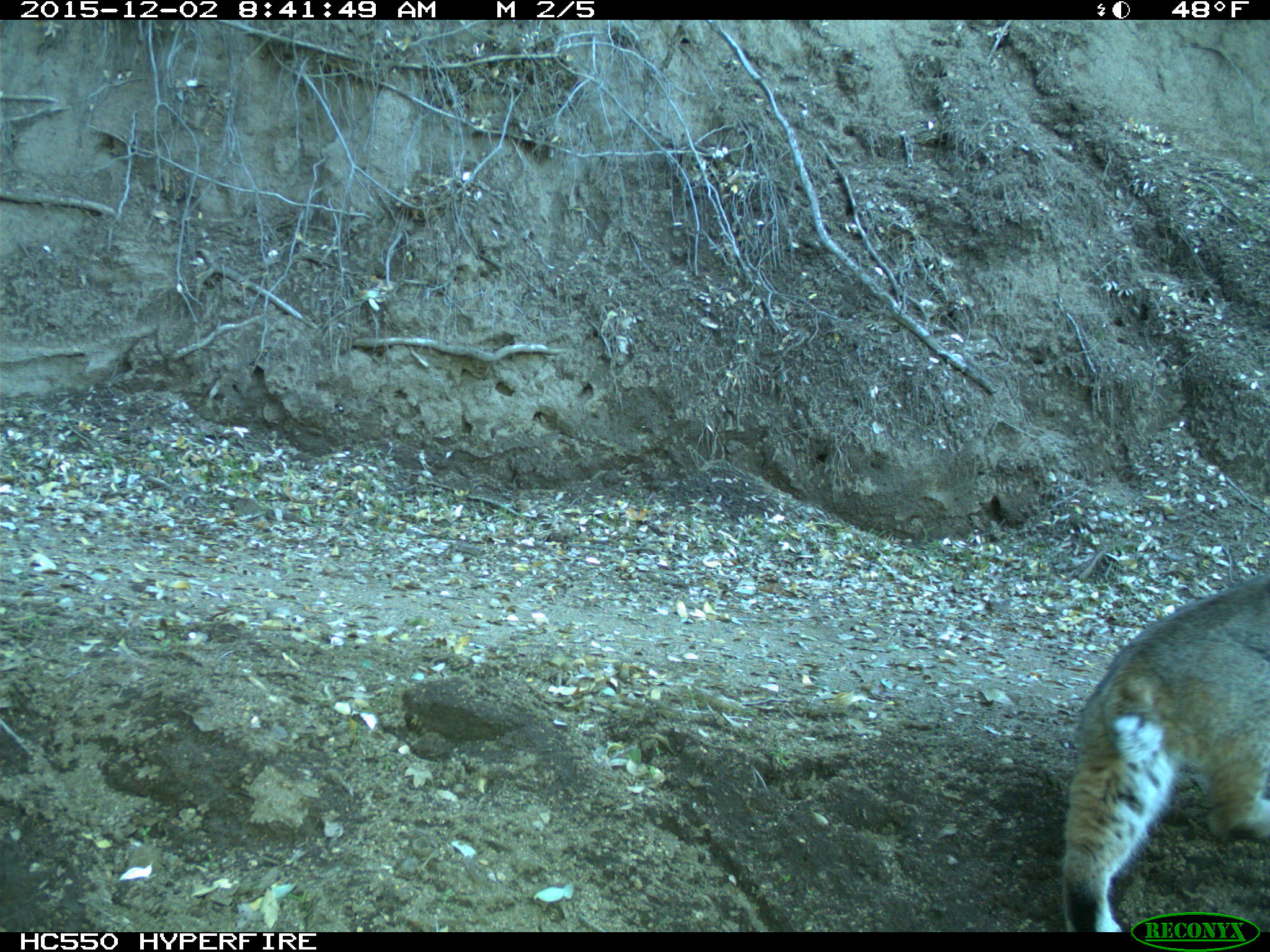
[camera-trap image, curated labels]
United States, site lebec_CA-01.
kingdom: Animalia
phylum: Chordata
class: Mammalia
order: Carnivora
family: Felidae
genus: Lynx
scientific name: Lynx rufus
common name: bobcat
Lynx rufus (bobcat).